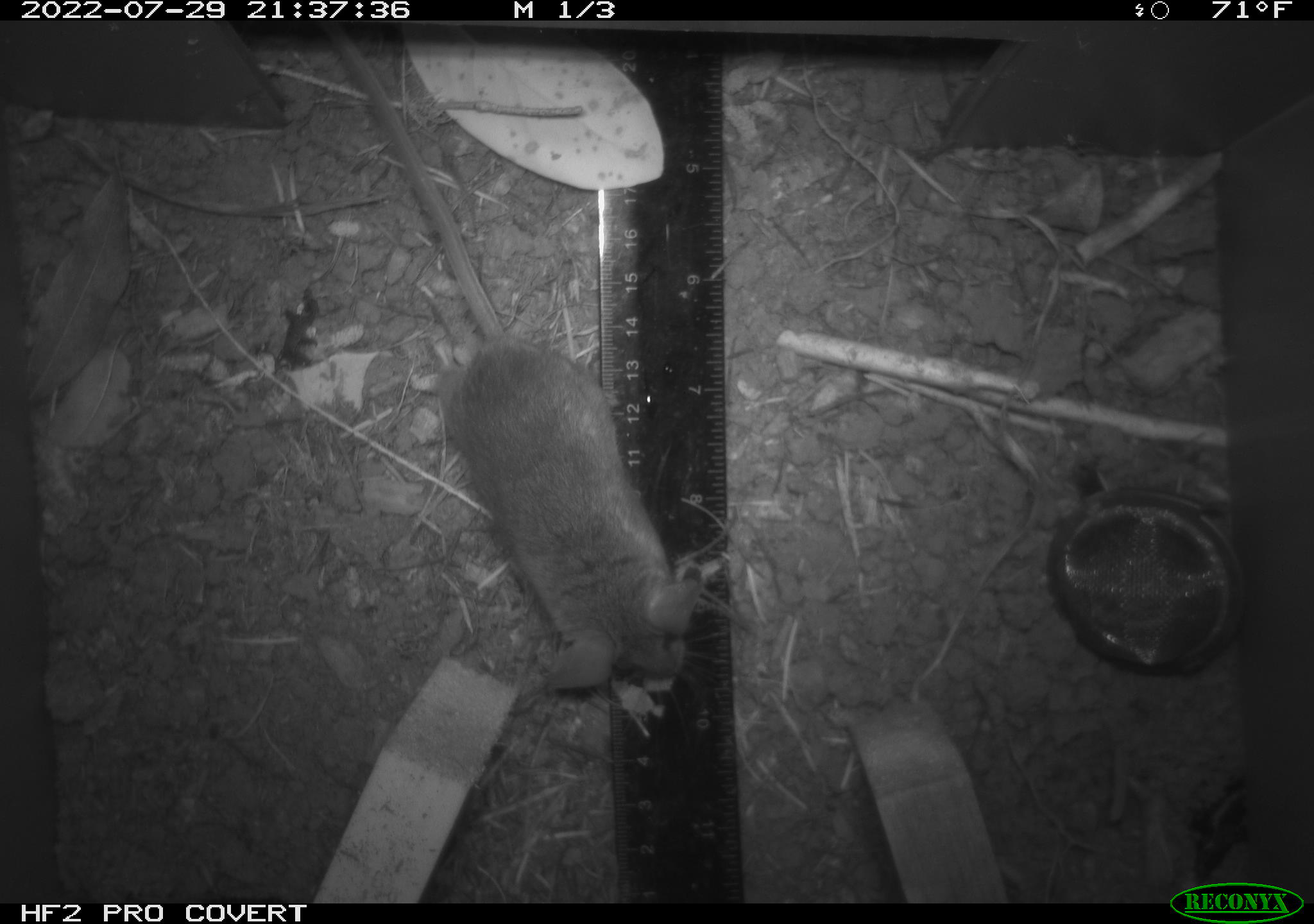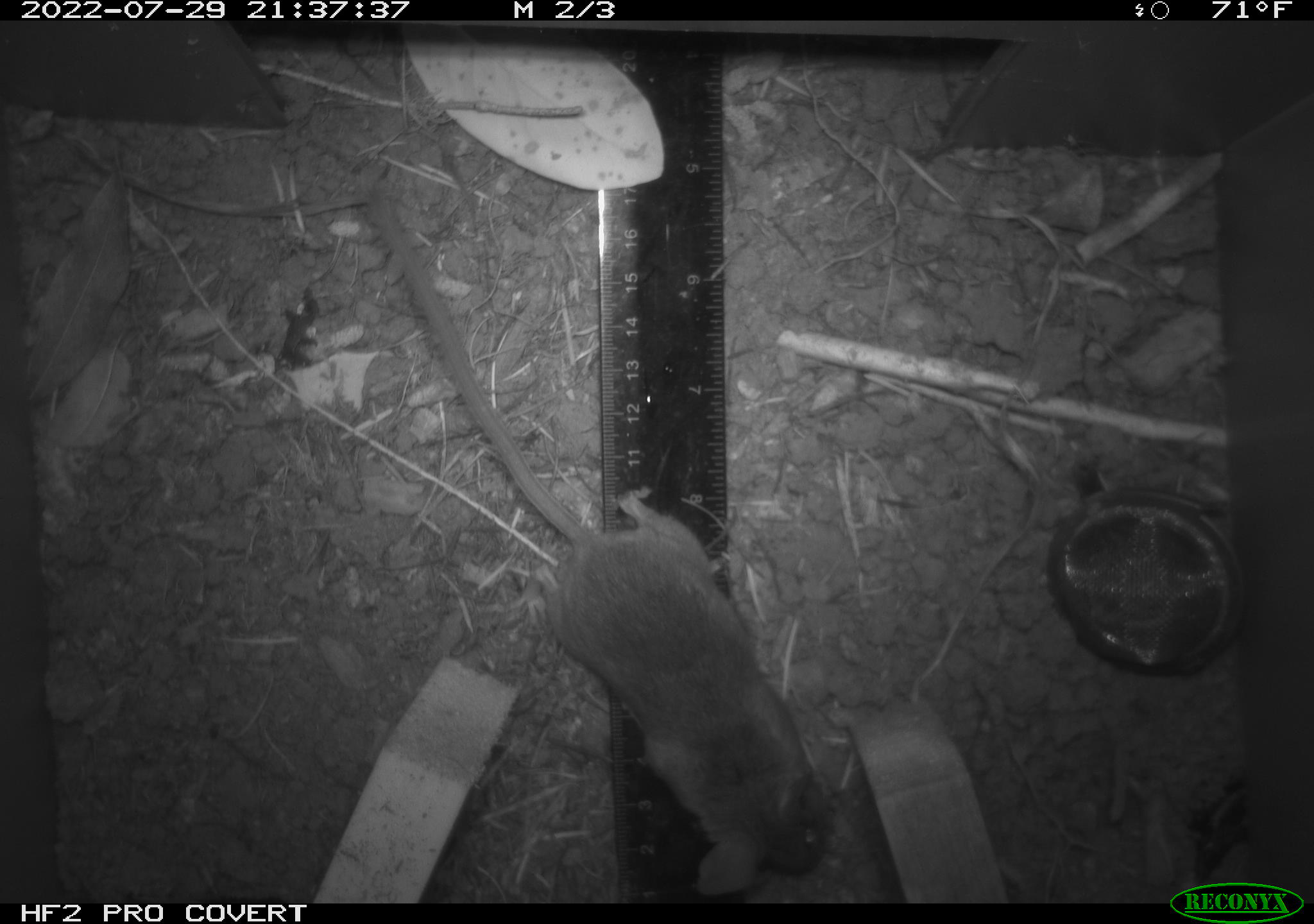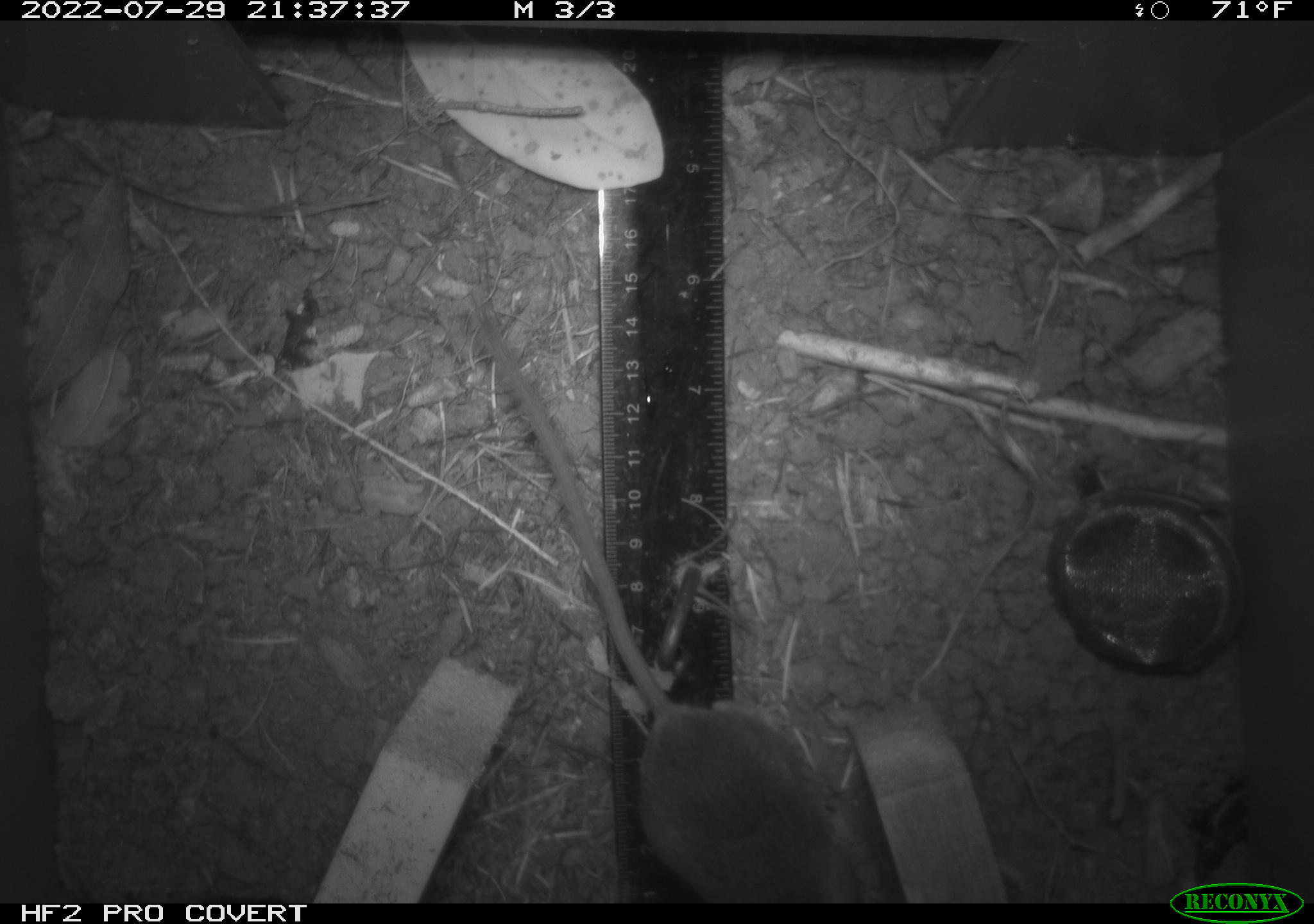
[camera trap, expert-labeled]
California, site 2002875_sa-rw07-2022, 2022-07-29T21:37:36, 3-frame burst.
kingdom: Animalia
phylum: Chordata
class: Mammalia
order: Rodentia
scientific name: Rodentia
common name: mouse species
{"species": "mouse species (Rodentia)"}